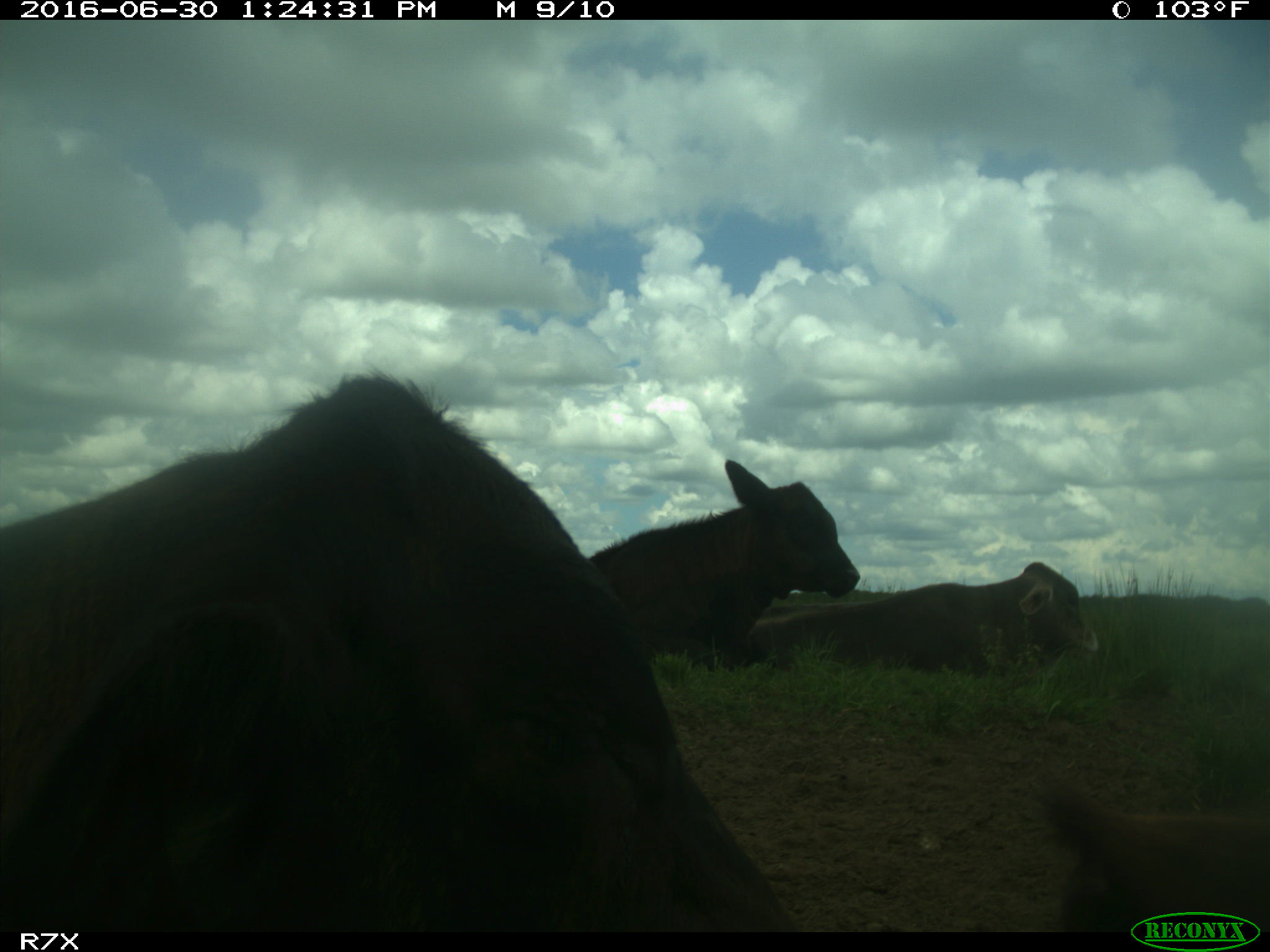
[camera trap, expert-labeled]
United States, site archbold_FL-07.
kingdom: Animalia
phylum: Chordata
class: Mammalia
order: Artiodactyla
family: Bovidae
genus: Bos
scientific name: Bos taurus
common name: domestic cow